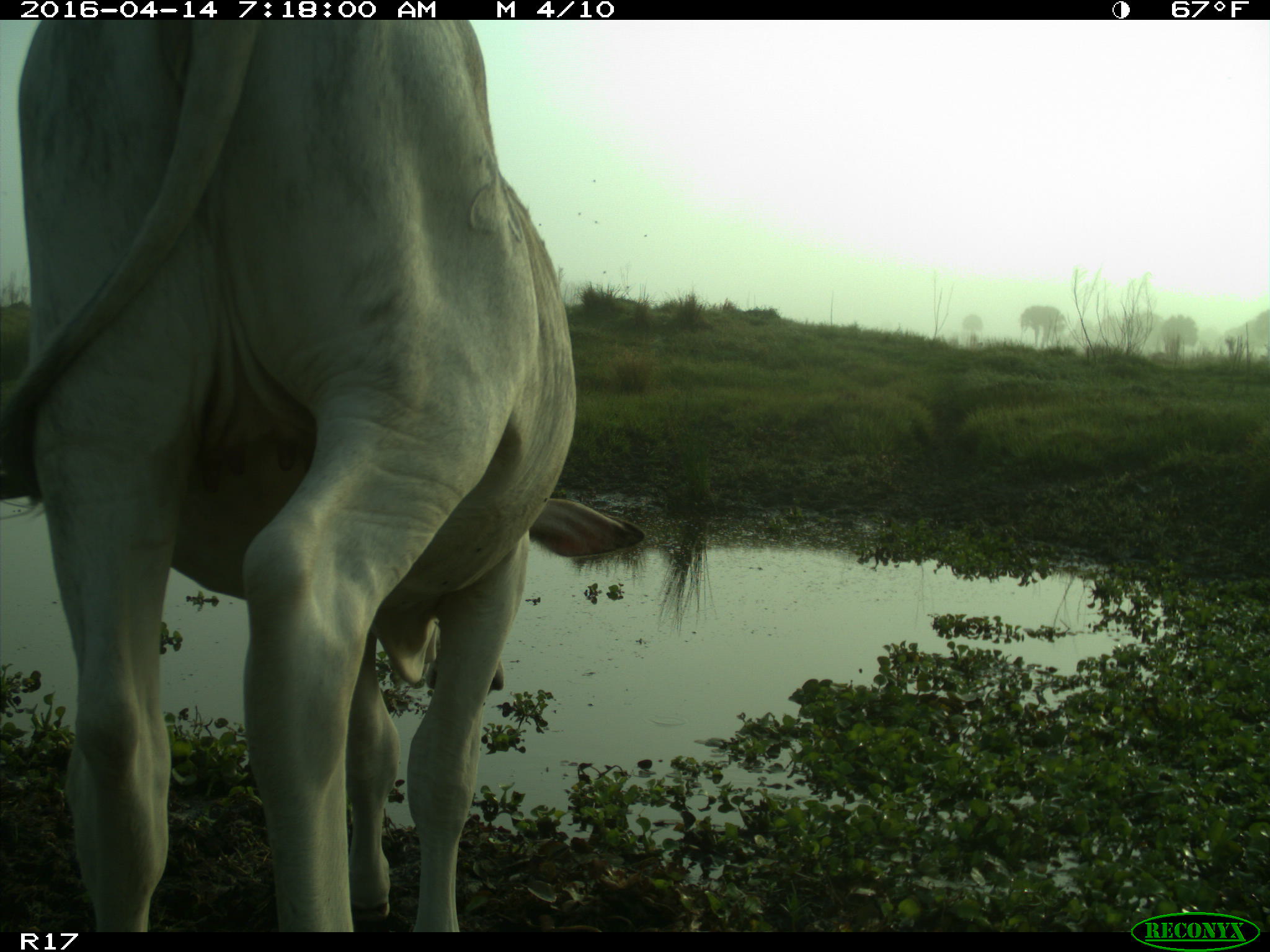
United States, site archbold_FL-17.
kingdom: Animalia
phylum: Chordata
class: Mammalia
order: Artiodactyla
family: Bovidae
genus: Bos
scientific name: Bos taurus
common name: domestic cow